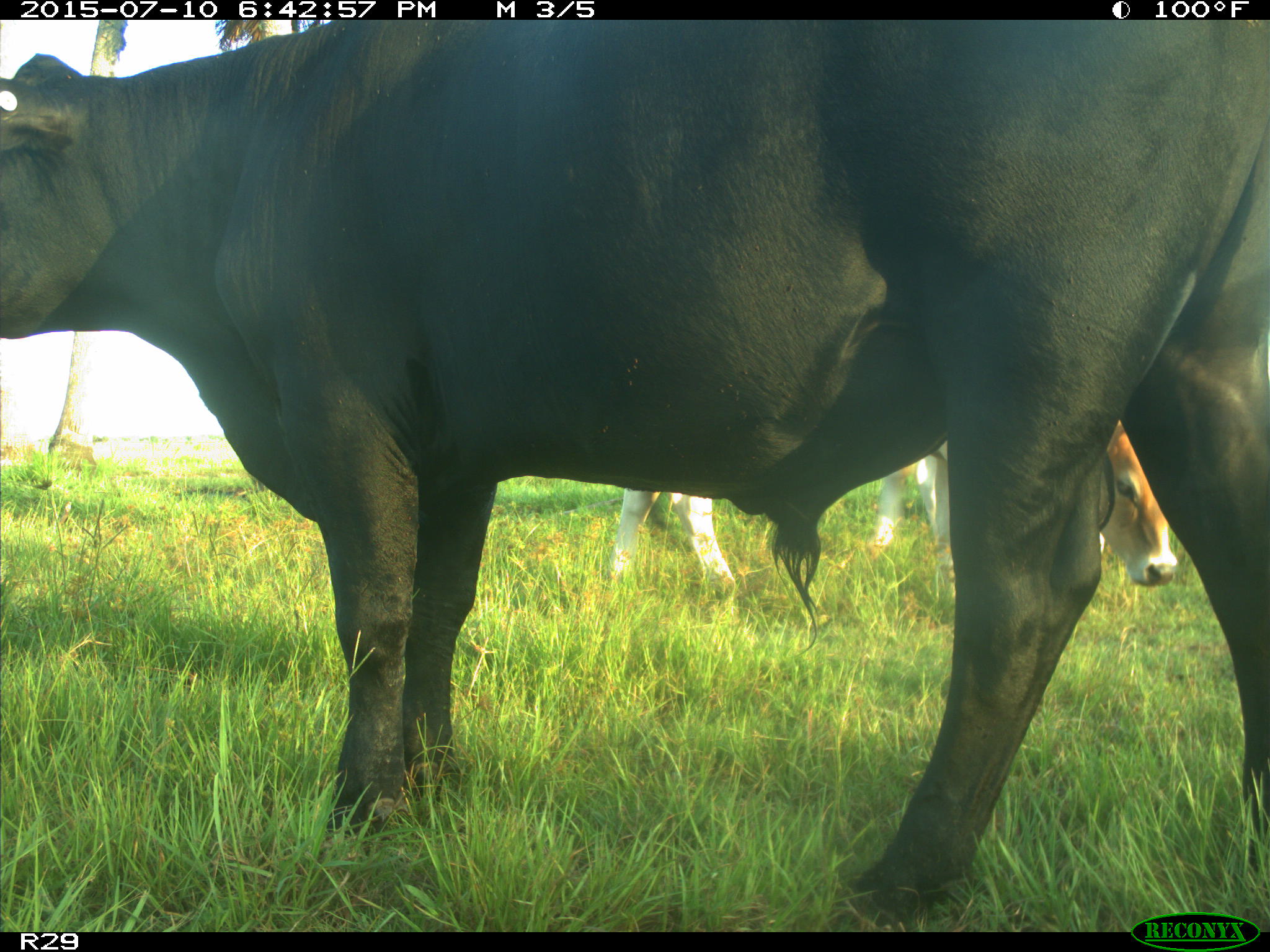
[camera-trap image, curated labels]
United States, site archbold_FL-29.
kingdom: Animalia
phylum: Chordata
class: Mammalia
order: Artiodactyla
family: Bovidae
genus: Bos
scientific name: Bos taurus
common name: domestic cow